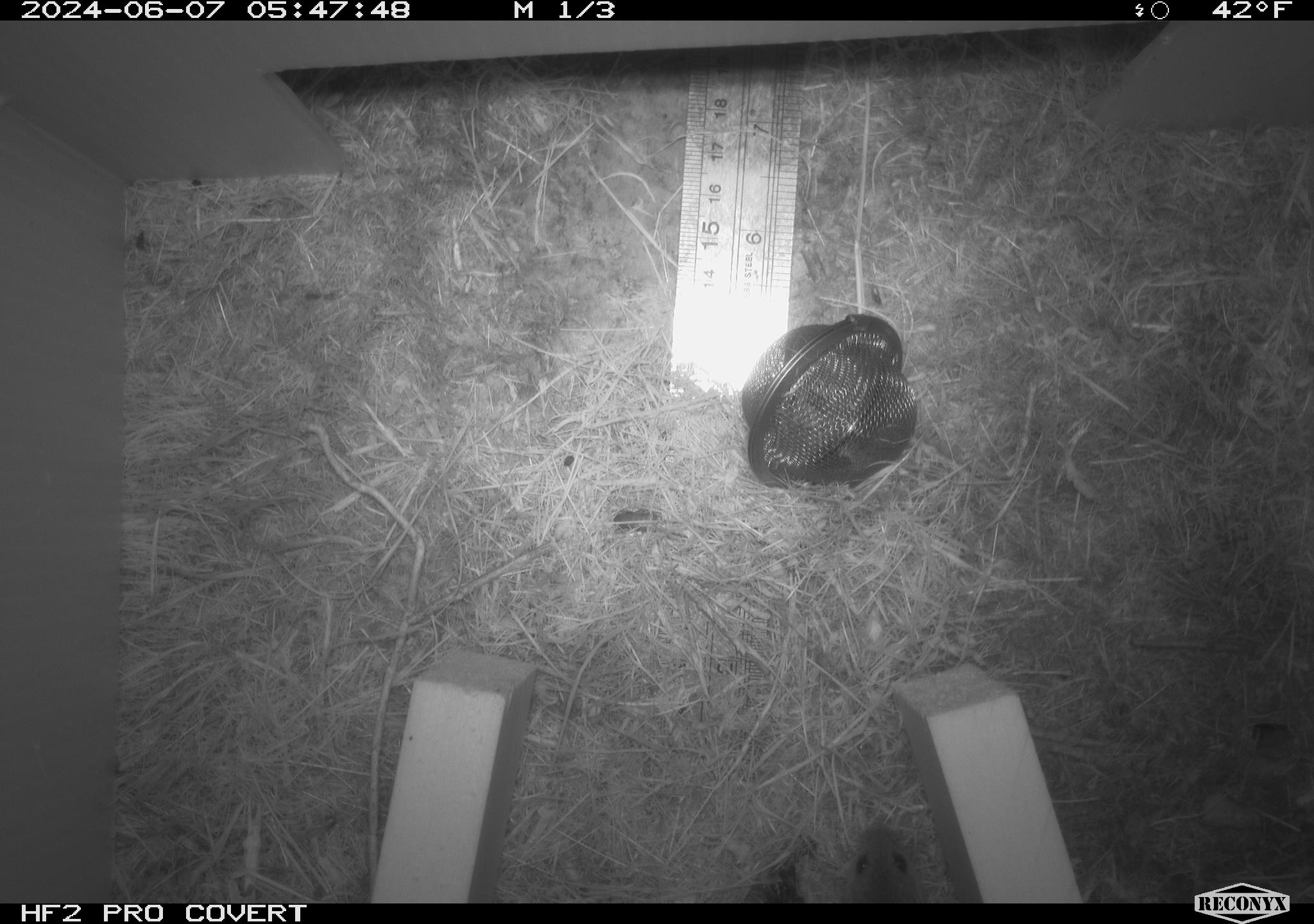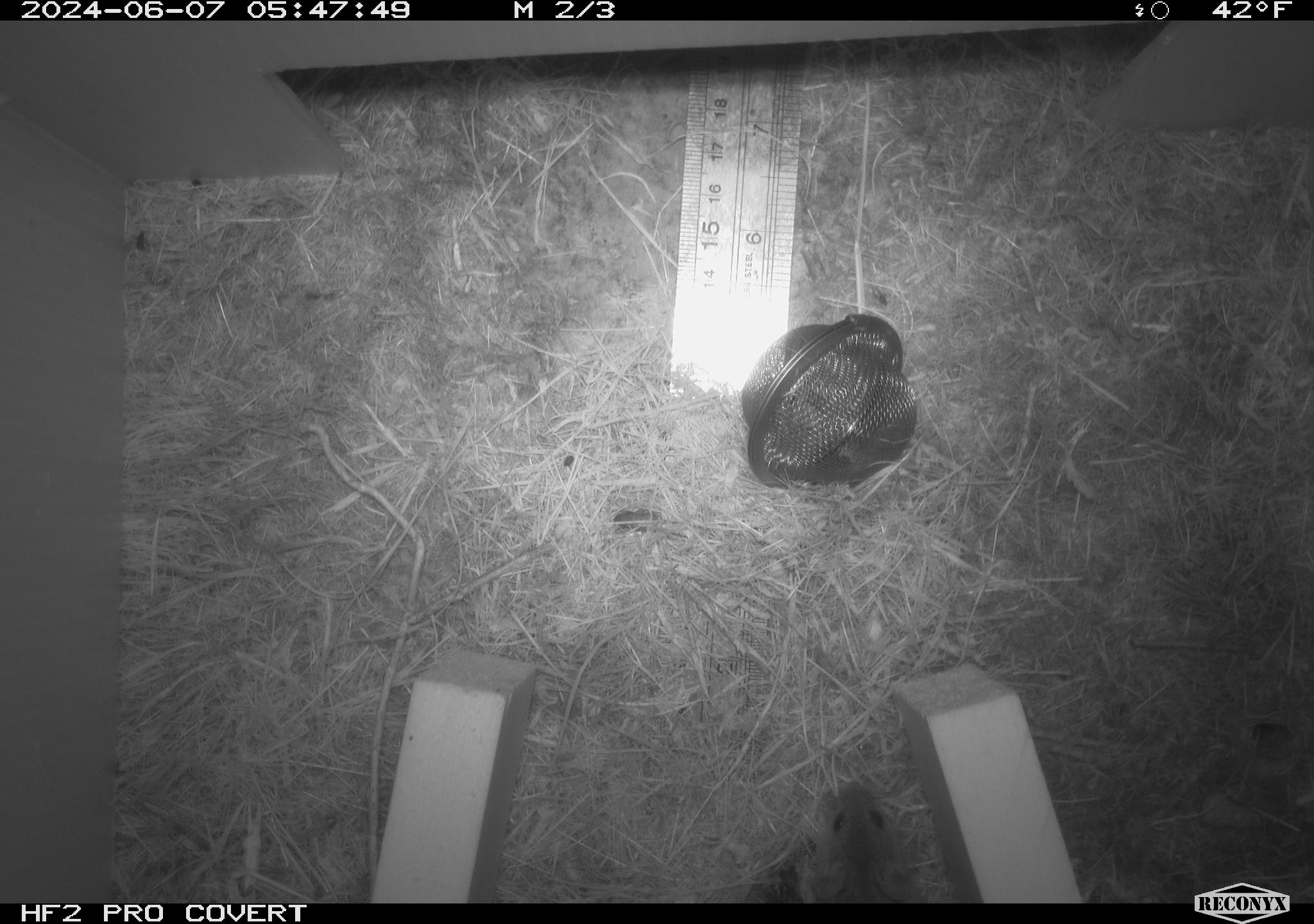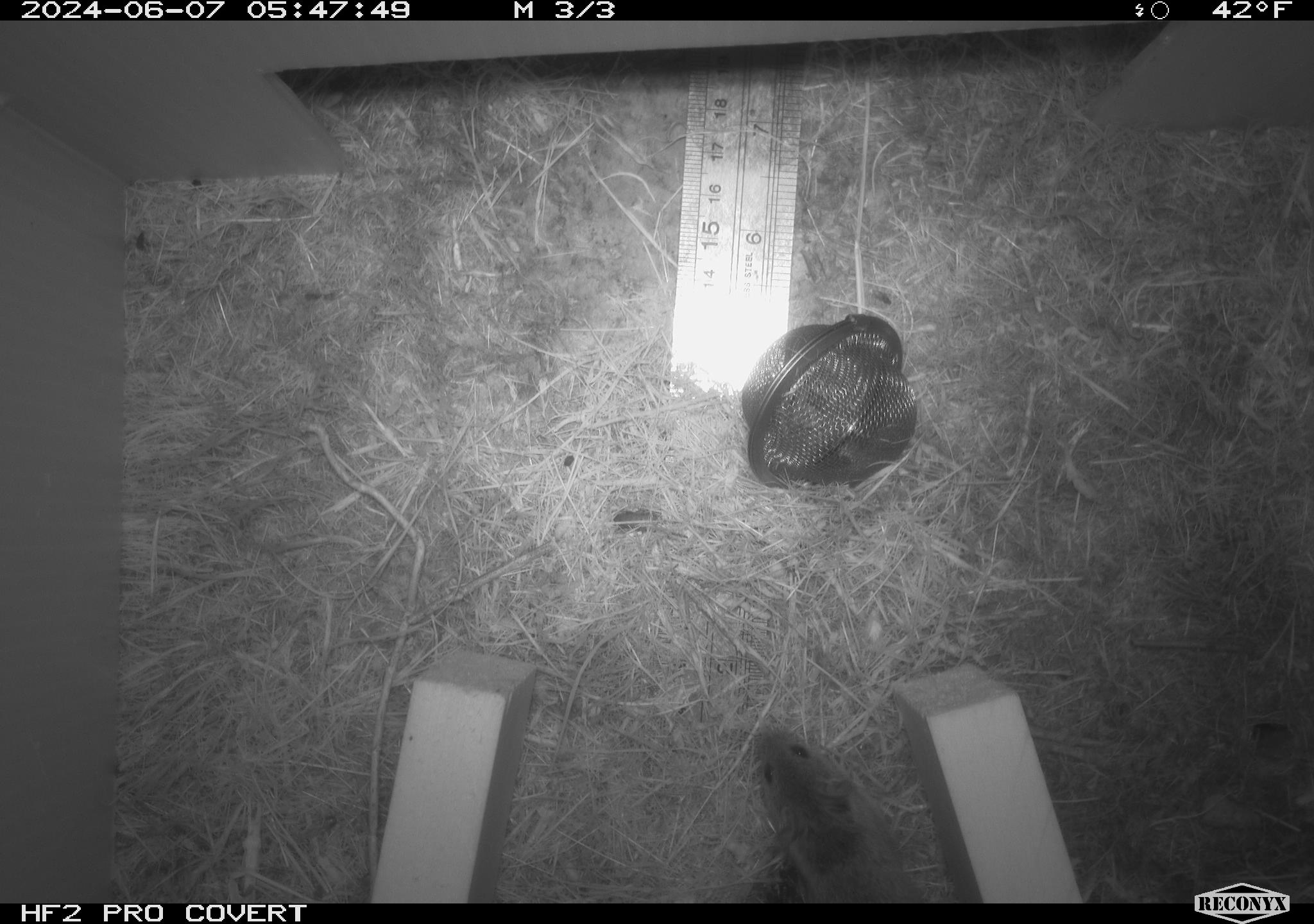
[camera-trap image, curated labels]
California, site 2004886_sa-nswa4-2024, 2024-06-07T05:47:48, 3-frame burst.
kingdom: Animalia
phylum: Chordata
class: Mammalia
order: Rodentia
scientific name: Rodentia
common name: mouse species